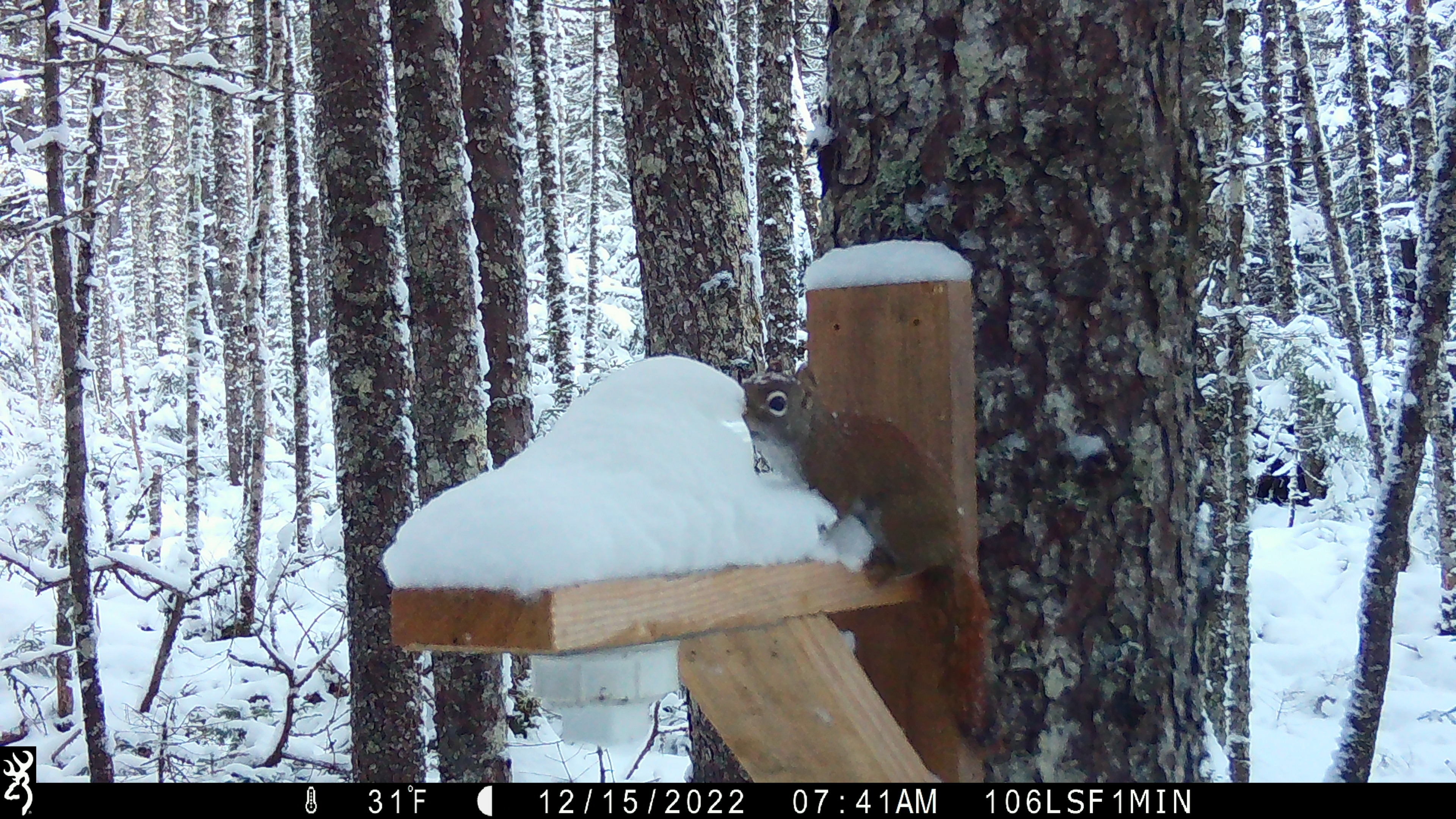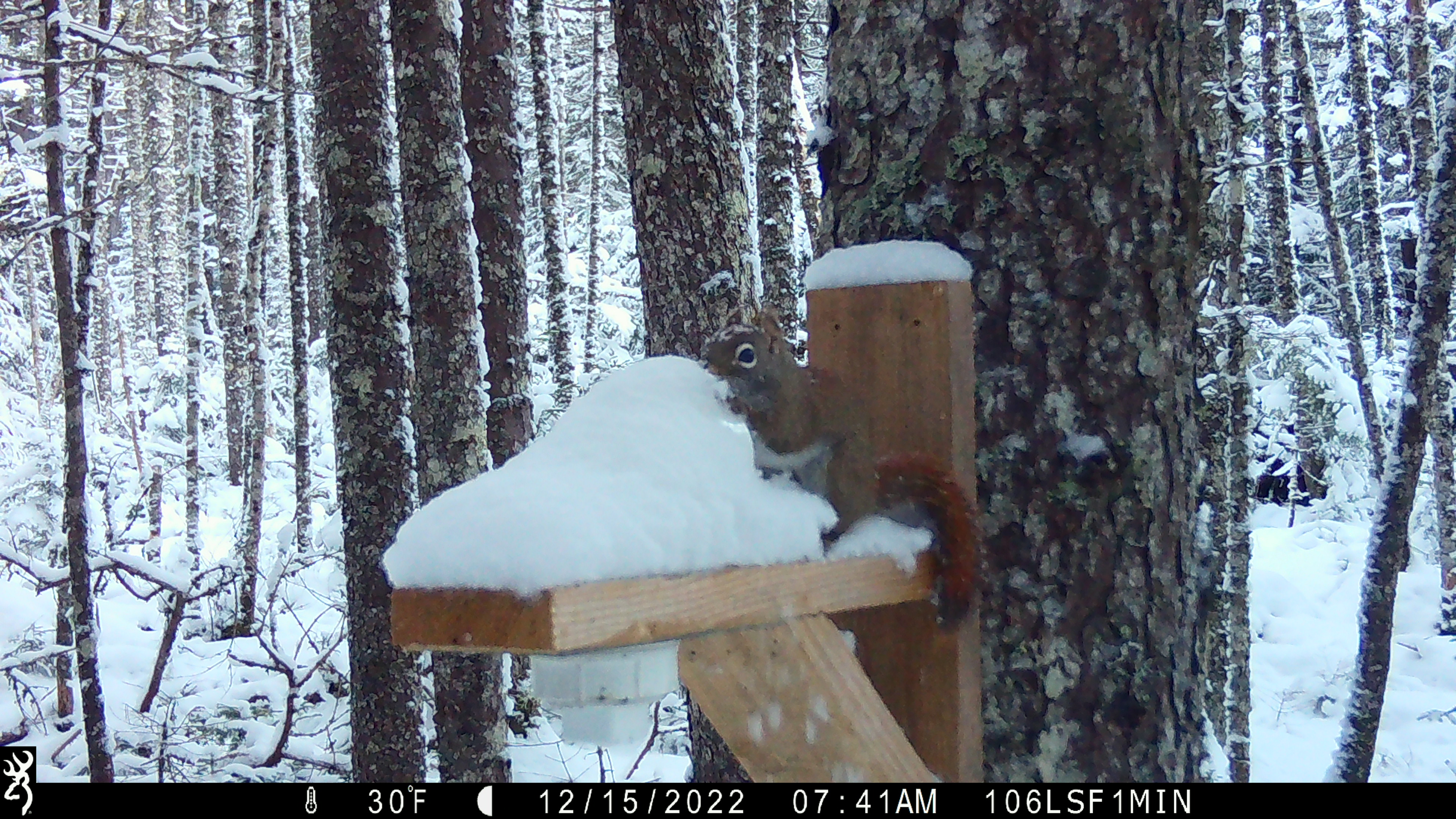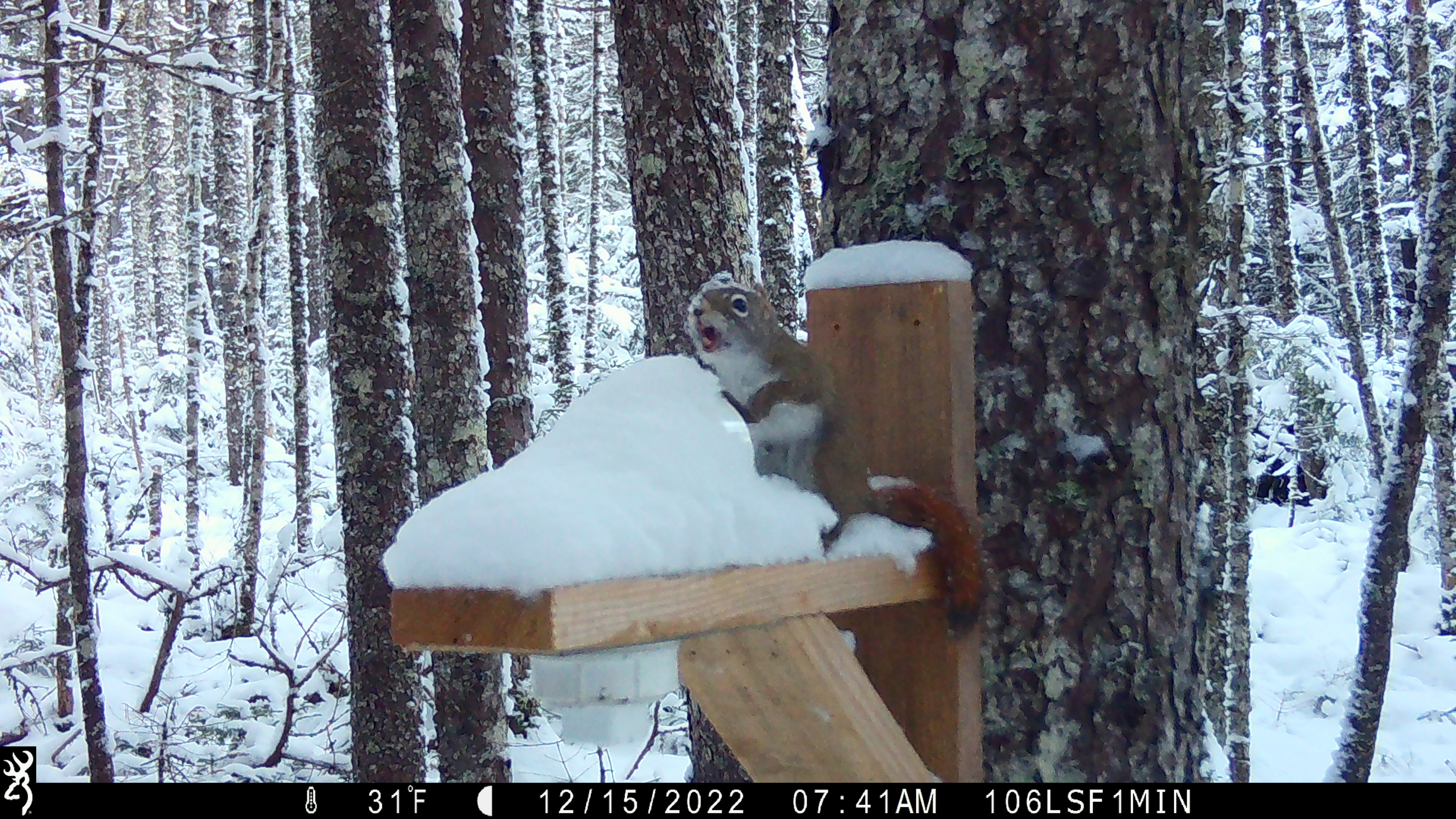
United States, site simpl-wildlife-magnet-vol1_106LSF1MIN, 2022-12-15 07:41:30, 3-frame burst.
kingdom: Animalia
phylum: Chordata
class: Mammalia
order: Rodentia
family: Sciuridae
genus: Tamiasciurus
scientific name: Tamiasciurus hudsonicus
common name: red squirrel